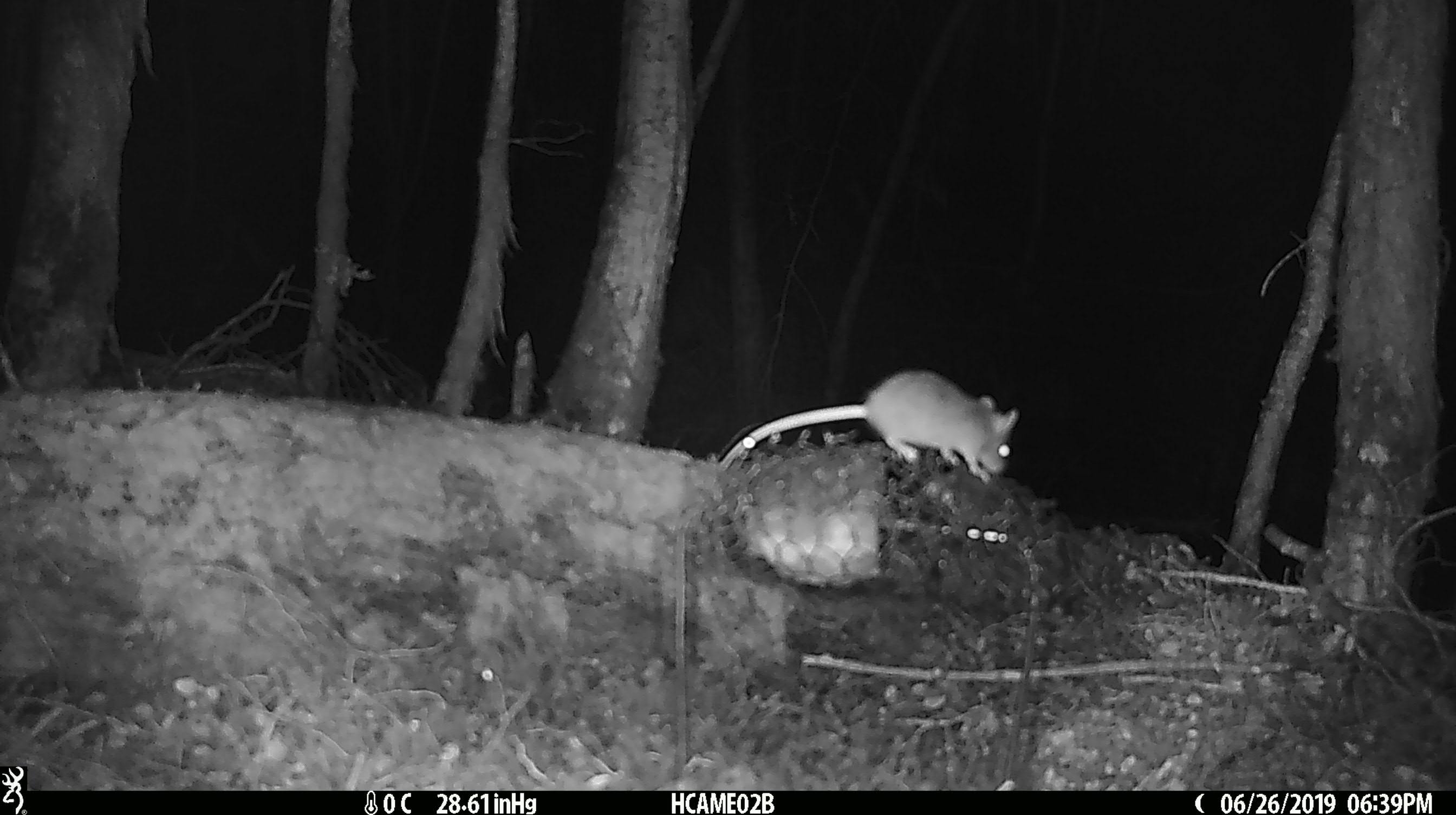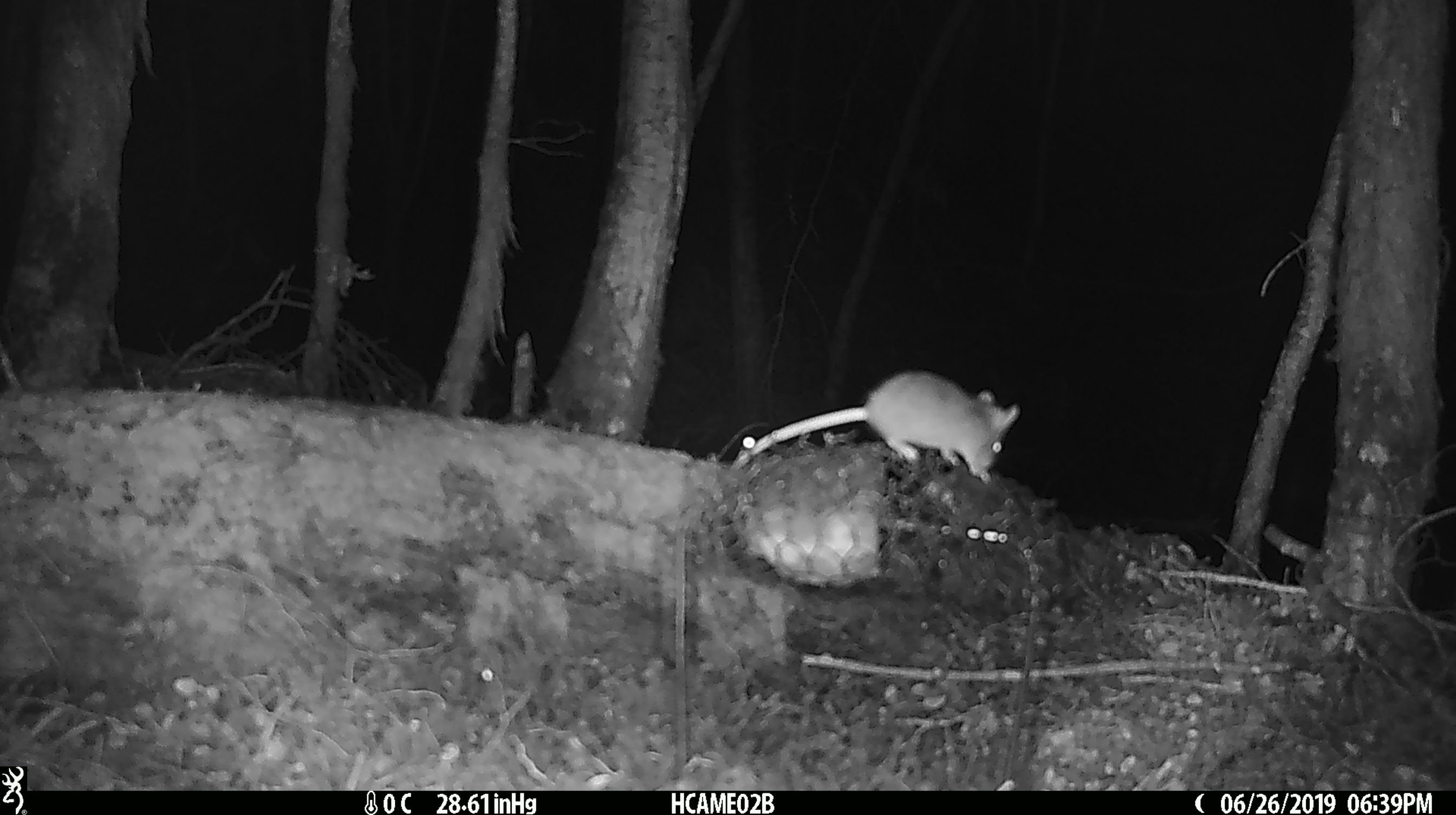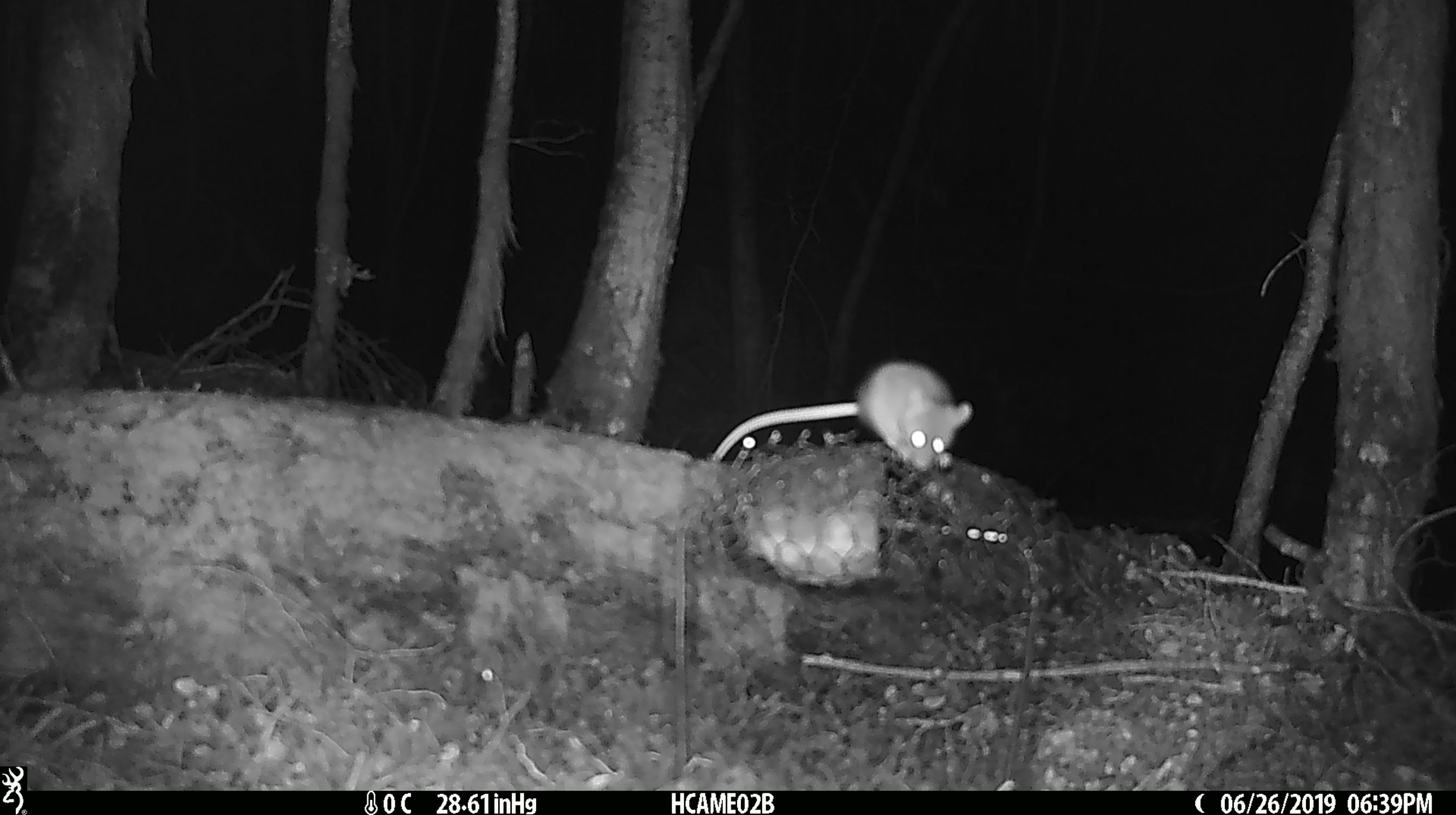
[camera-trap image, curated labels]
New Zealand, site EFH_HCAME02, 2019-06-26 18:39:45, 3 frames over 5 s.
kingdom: Animalia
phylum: Chordata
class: Mammalia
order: Rodentia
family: Muridae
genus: Mus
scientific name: Mus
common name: mouse